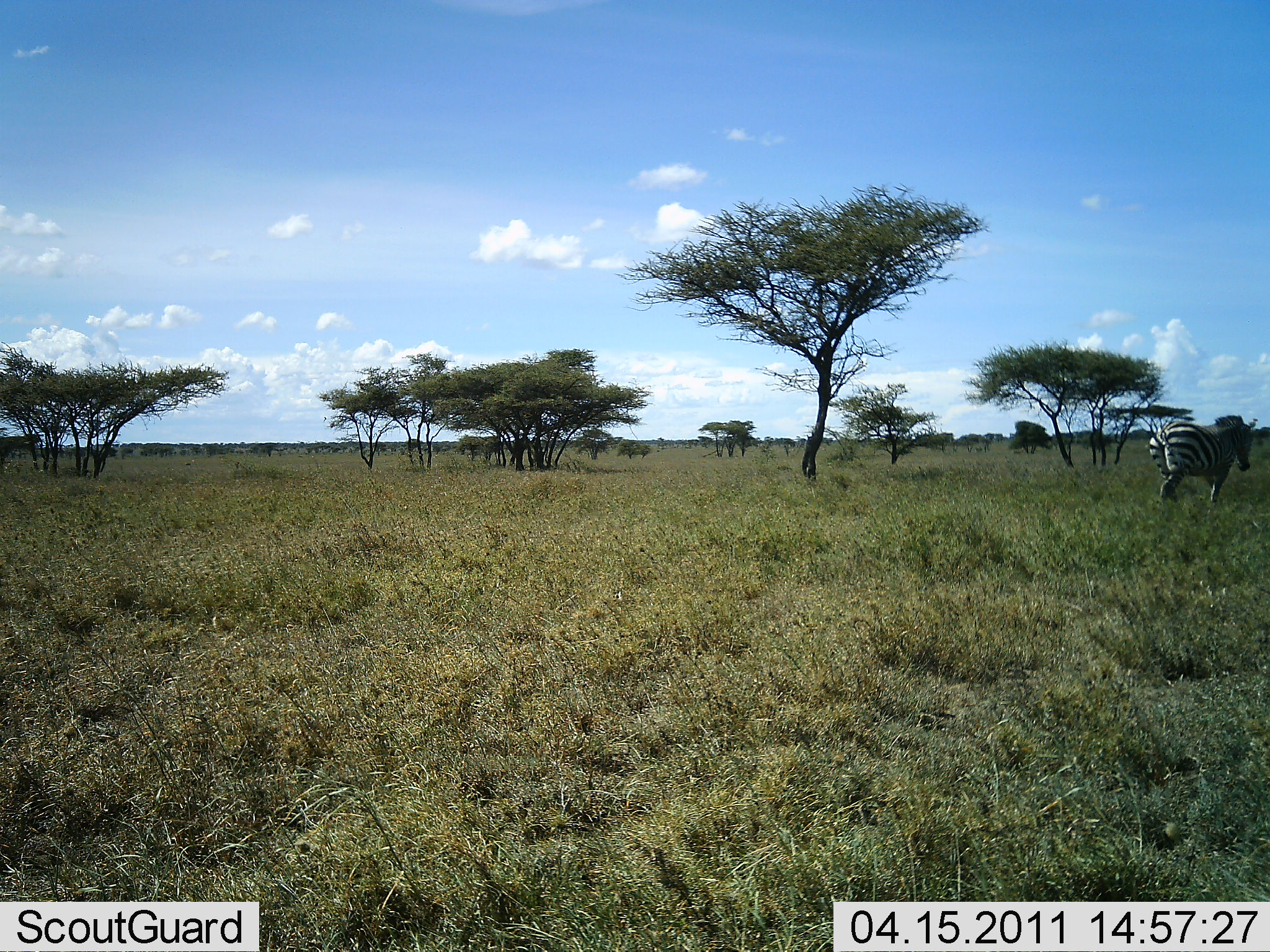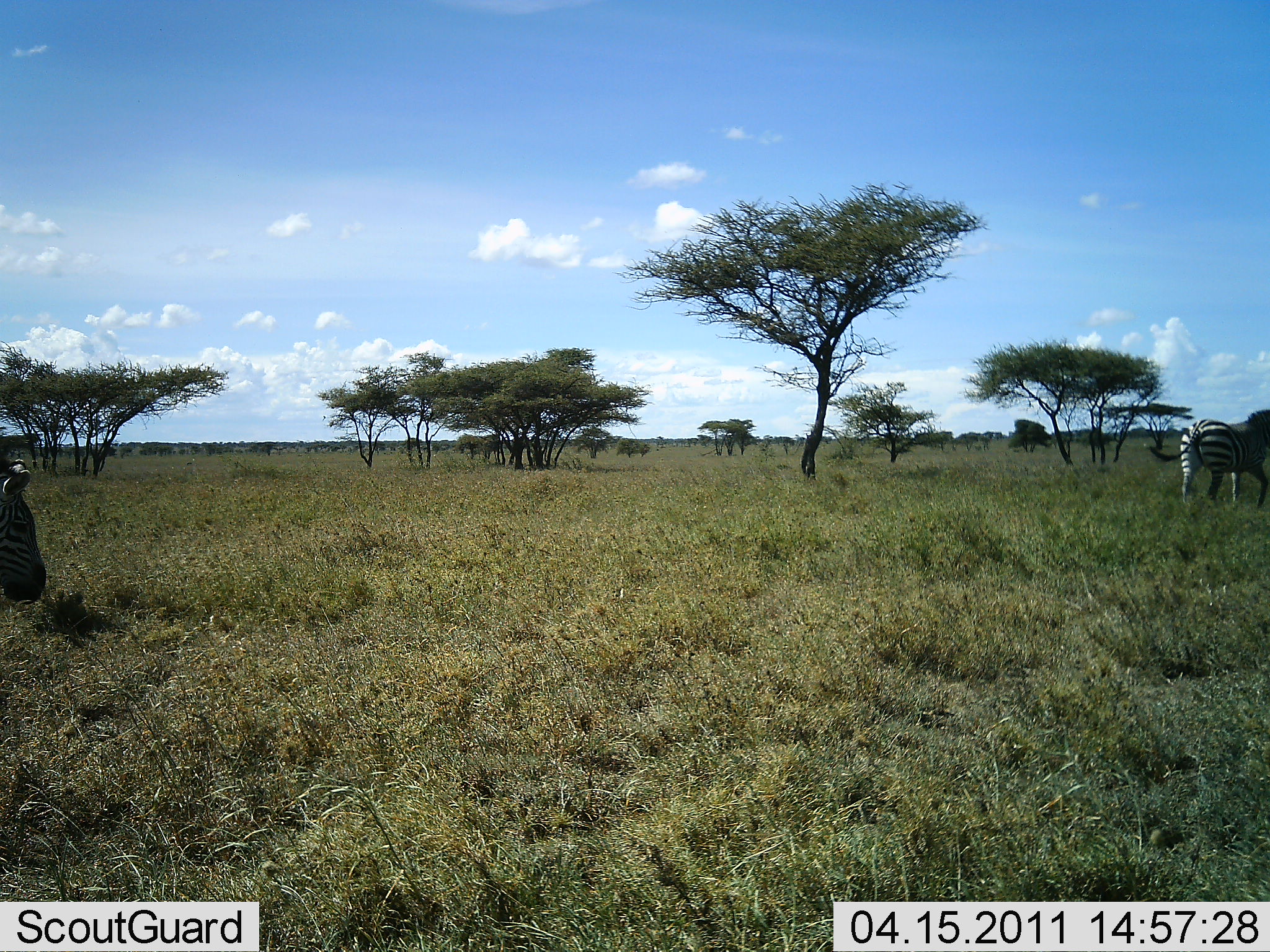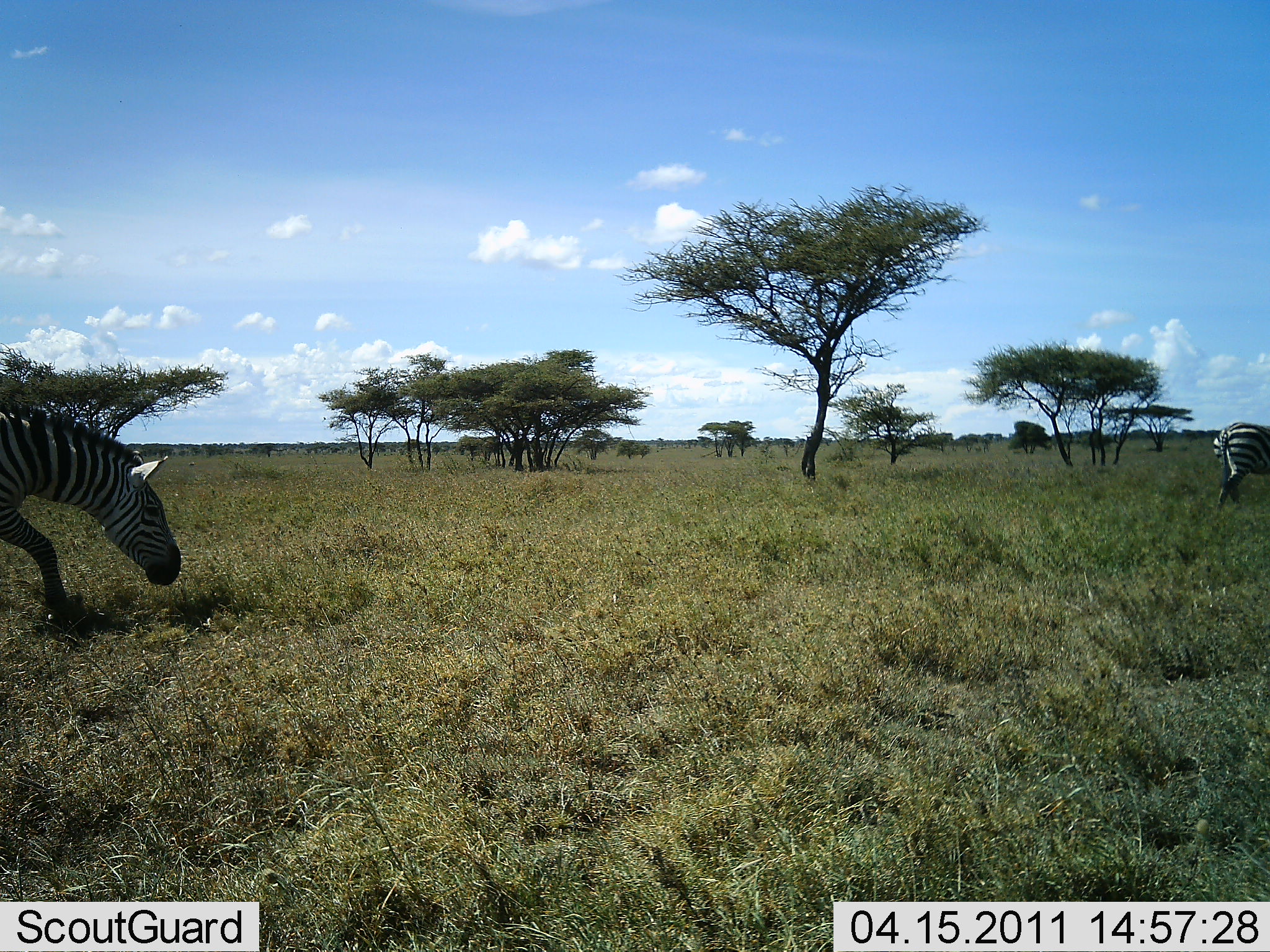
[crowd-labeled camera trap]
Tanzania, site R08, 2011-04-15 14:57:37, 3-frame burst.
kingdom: Animalia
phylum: Chordata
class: Mammalia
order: Perissodactyla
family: Equidae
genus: Equus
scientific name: Equus quagga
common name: plains zebra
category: zebra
Zebra (plains zebra) (Equus quagga), count 2. Behavior (volunteer vote fractions): standing 0%, resting 0%, moving 100%, interacting 0%. Young present (vote fraction): 0%. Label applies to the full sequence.